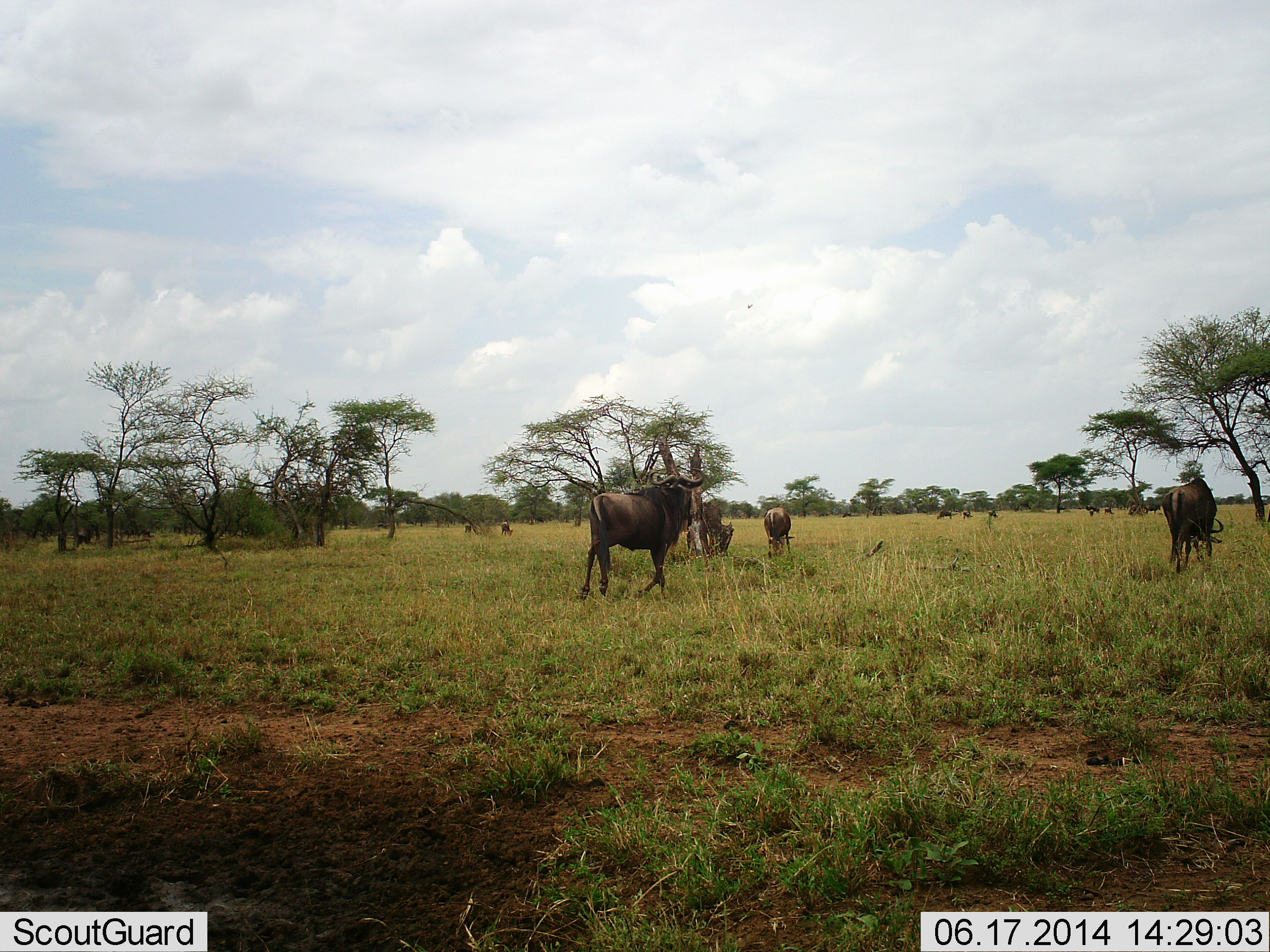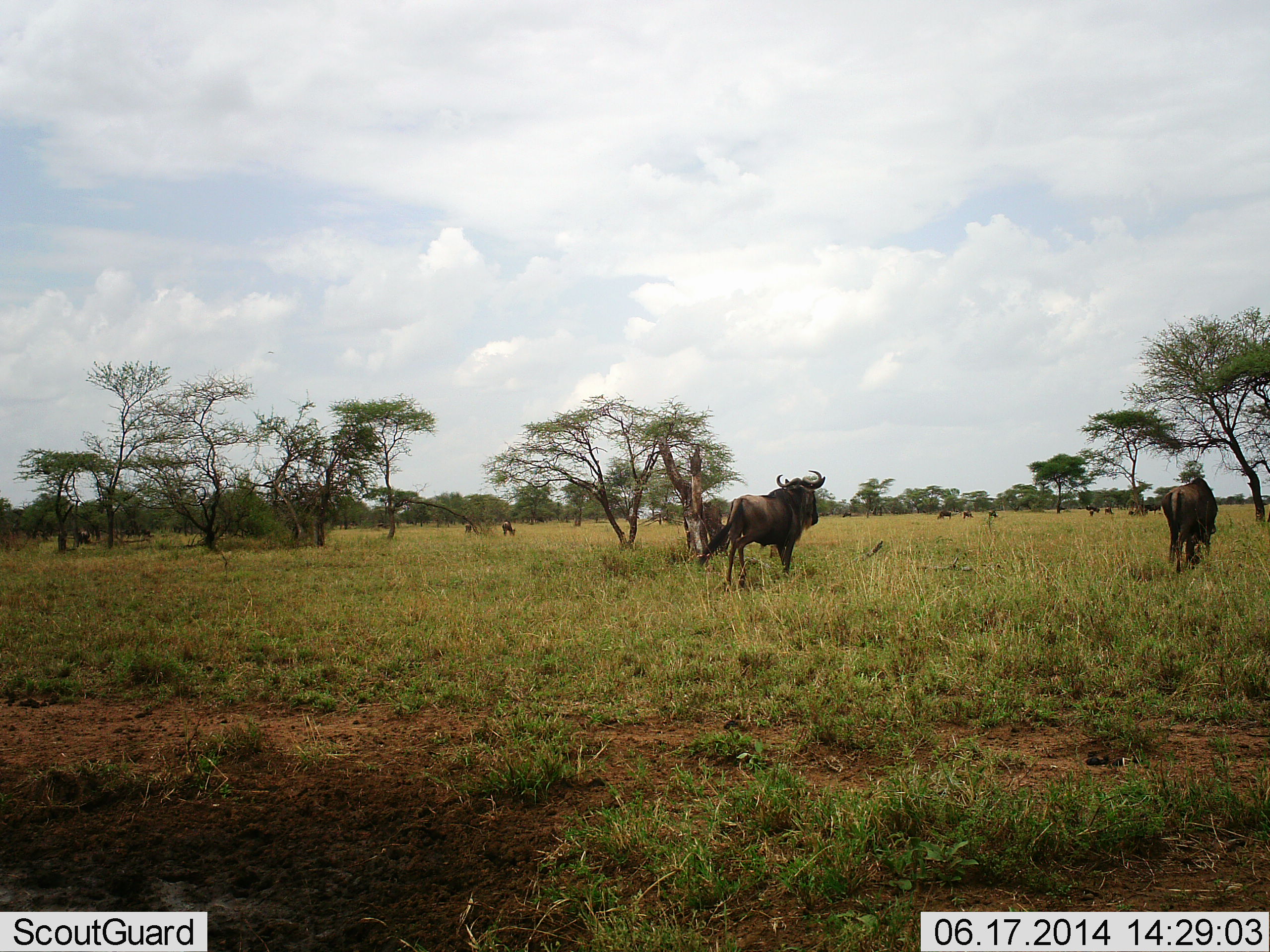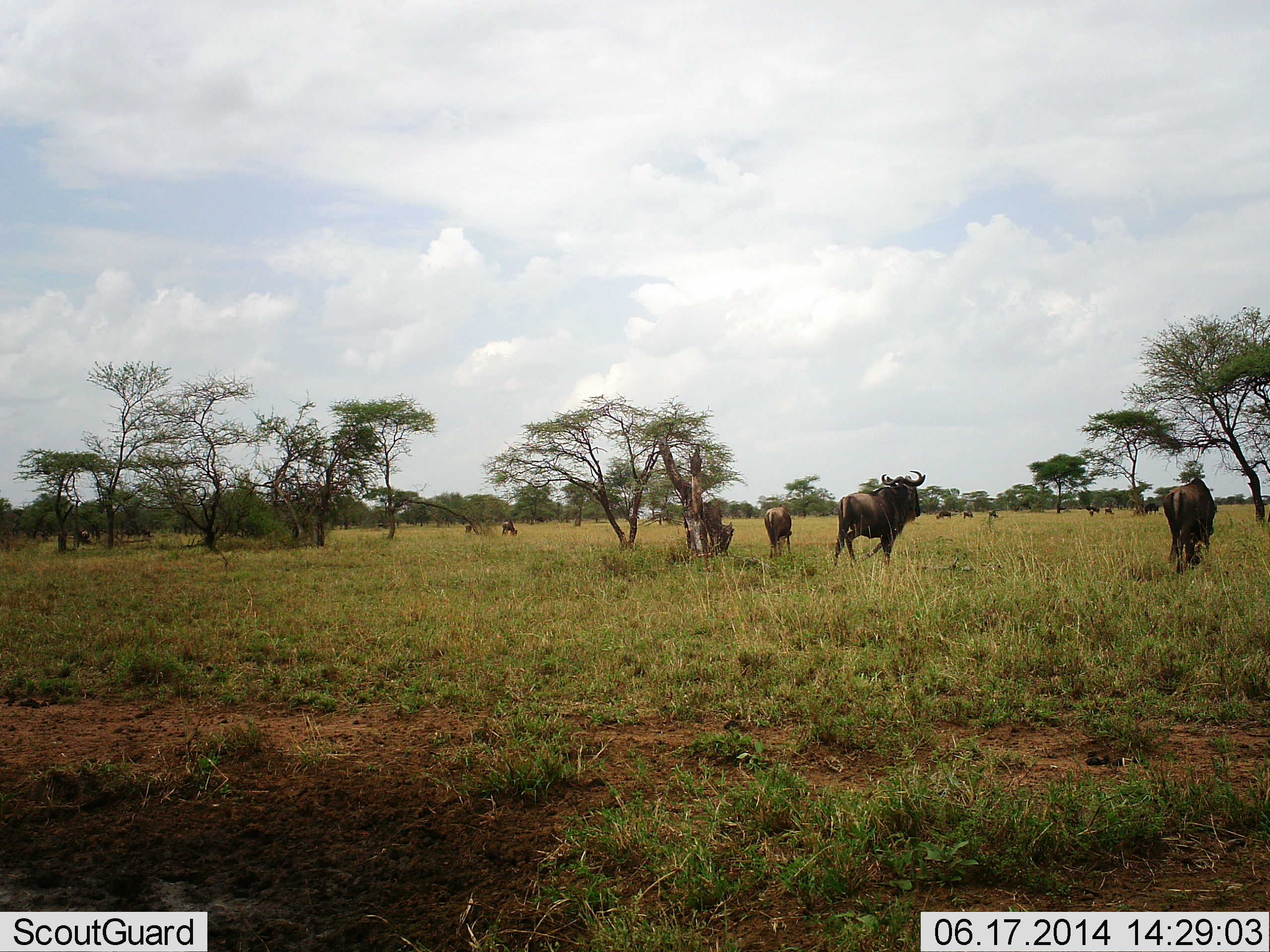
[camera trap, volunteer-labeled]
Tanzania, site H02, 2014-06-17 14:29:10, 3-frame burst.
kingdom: Animalia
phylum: Chordata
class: Mammalia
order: Artiodactyla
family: Bovidae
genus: Connochaetes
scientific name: Connochaetes taurinus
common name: blue wildebeest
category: wildebeest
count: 10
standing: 80%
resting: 0%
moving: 90%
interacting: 0%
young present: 0%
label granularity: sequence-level